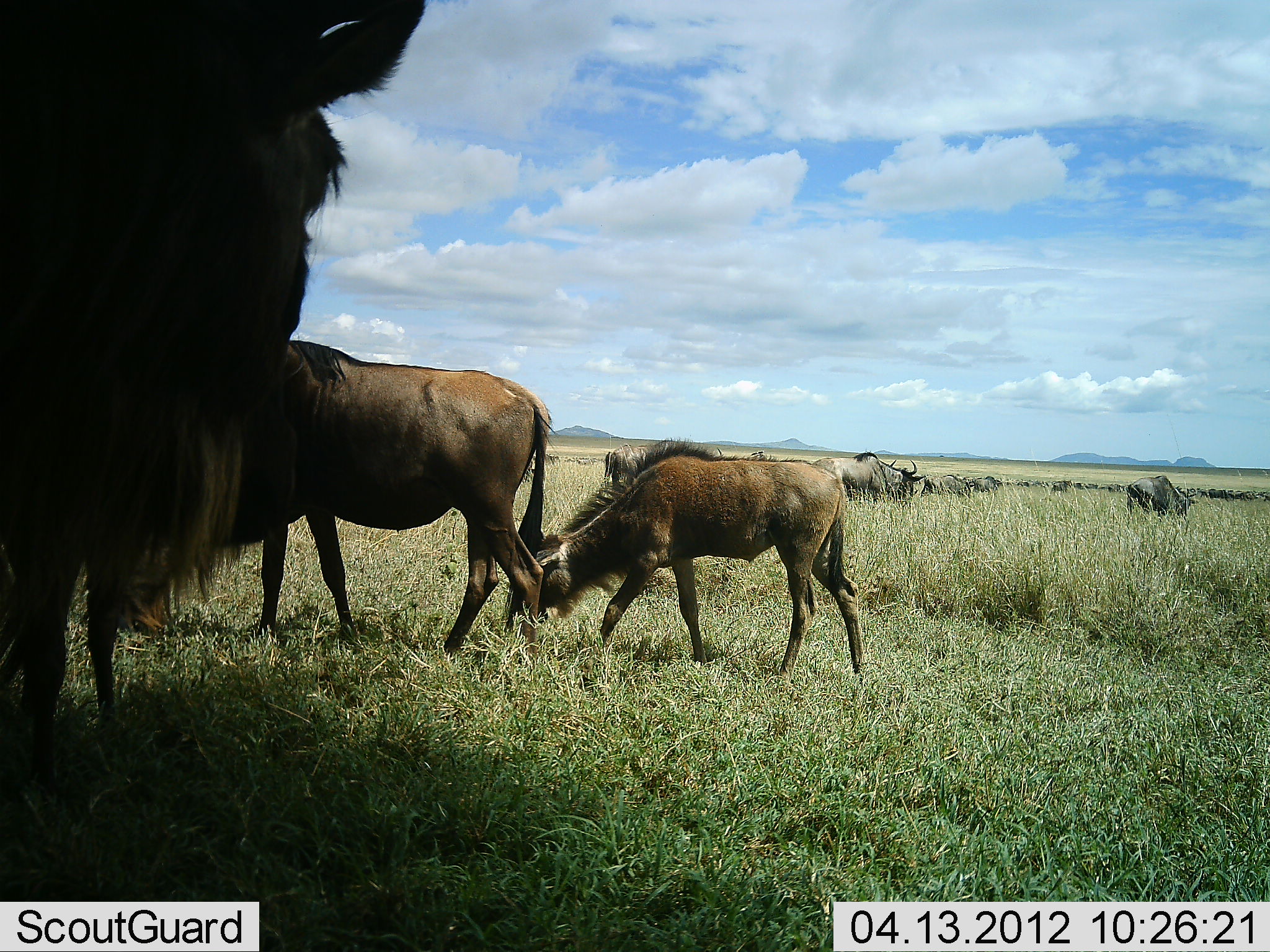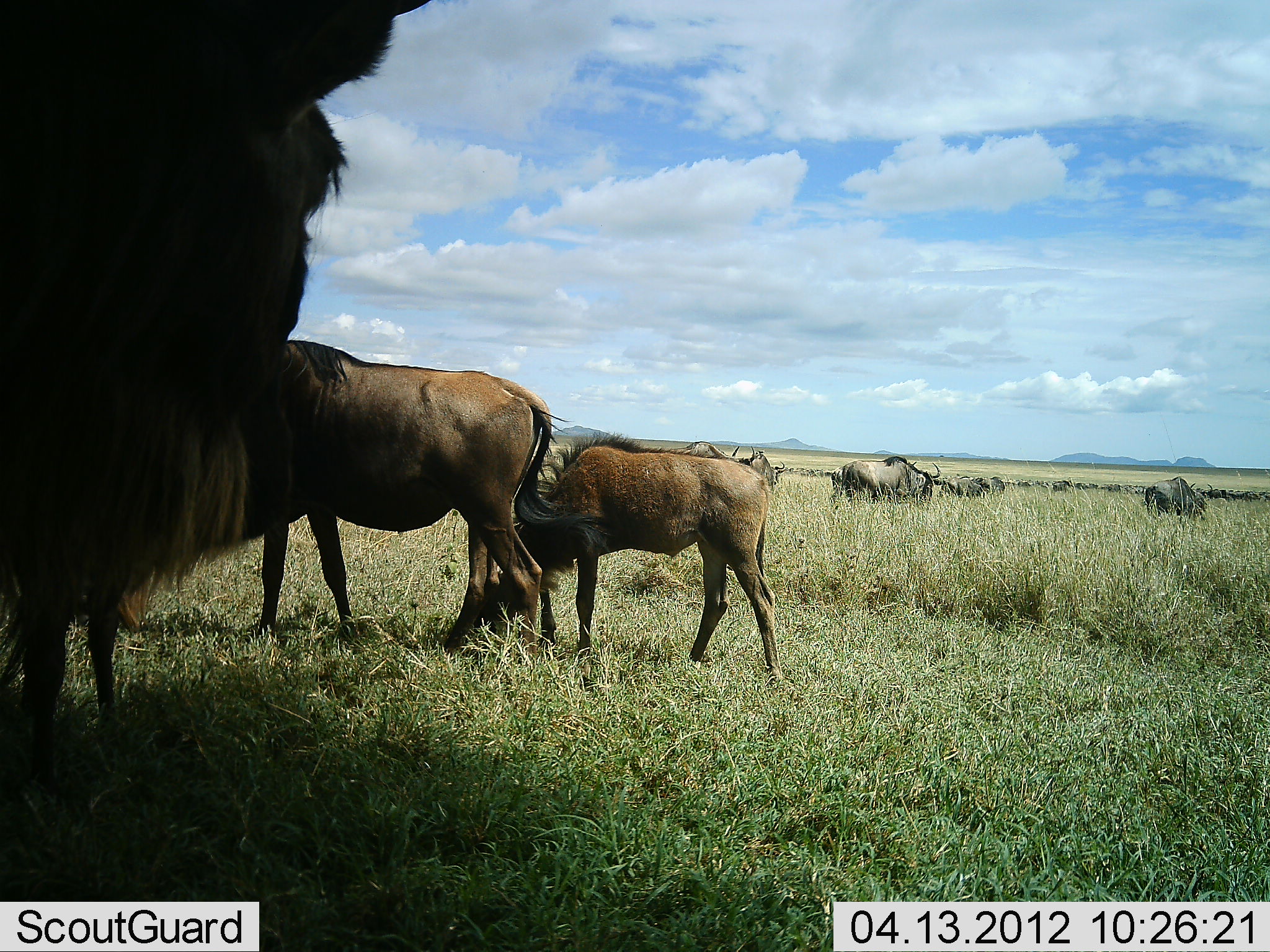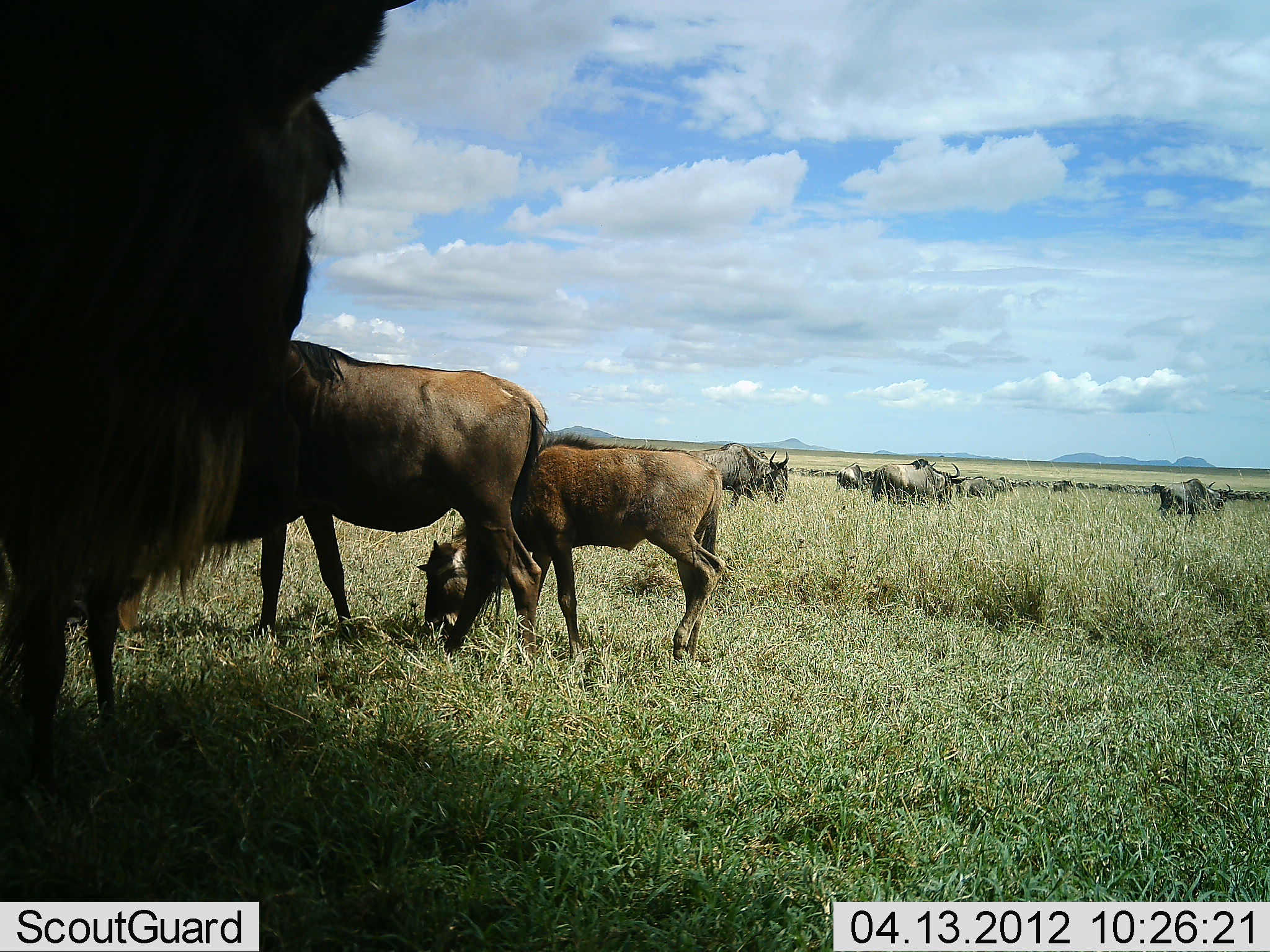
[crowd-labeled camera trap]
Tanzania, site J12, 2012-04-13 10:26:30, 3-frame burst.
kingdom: Animalia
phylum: Chordata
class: Mammalia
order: Artiodactyla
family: Bovidae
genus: Connochaetes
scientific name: Connochaetes taurinus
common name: blue wildebeest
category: wildebeest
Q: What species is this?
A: Wildebeest (blue wildebeest) (Connochaetes taurinus).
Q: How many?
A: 11-50.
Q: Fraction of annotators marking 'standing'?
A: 79%.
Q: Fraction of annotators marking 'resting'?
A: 3%.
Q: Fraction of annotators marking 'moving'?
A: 61%.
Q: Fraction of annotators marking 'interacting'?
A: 6%.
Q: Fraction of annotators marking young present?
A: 36%.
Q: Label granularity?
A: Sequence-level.